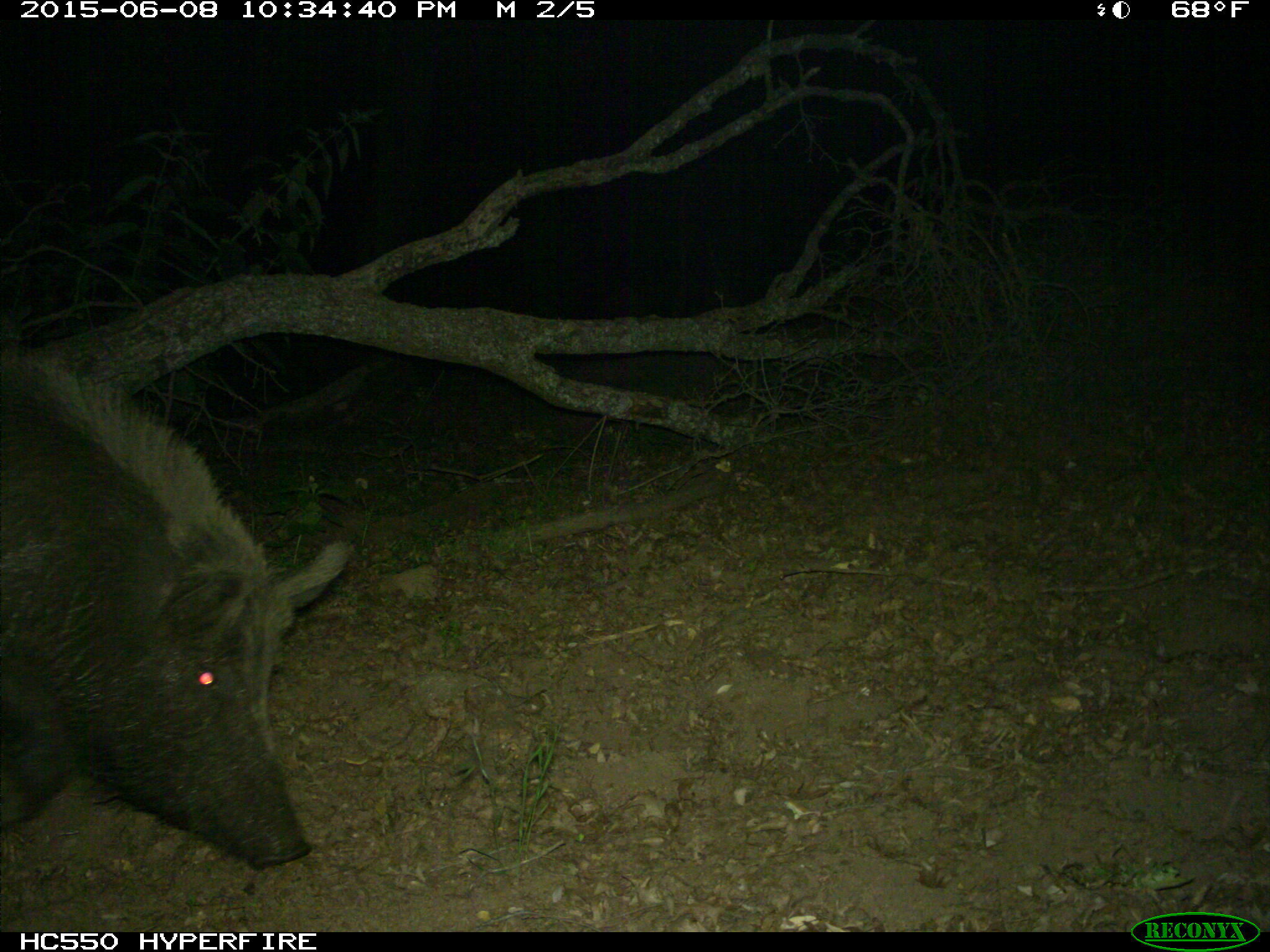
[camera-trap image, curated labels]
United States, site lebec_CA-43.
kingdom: Animalia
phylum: Chordata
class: Mammalia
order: Artiodactyla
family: Suidae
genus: Sus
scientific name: Sus scrofa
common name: wild boar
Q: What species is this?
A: Sus scrofa (wild boar).